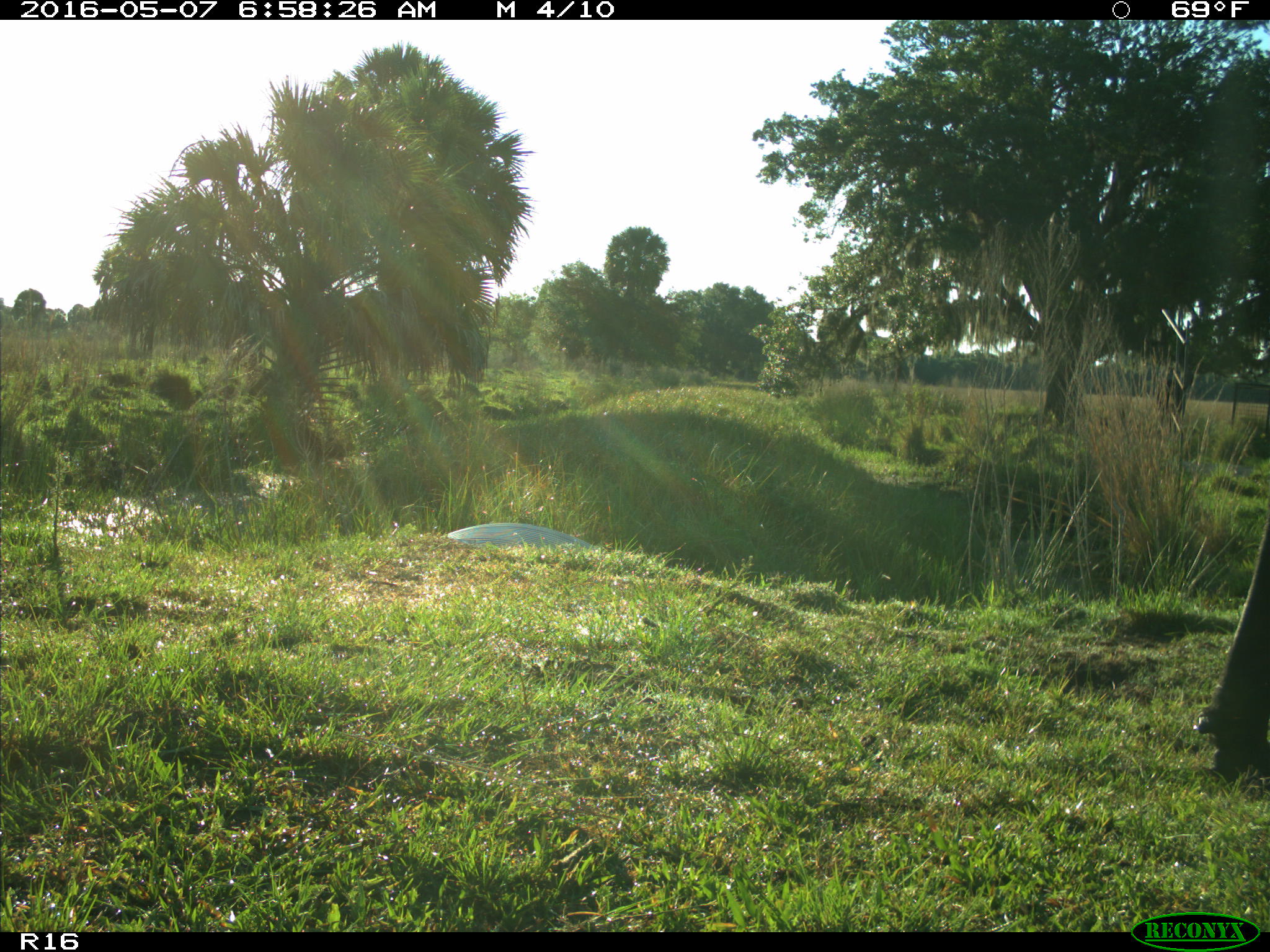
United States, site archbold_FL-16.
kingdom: Animalia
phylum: Chordata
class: Mammalia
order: Artiodactyla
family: Bovidae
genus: Bos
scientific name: Bos taurus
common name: domestic cow